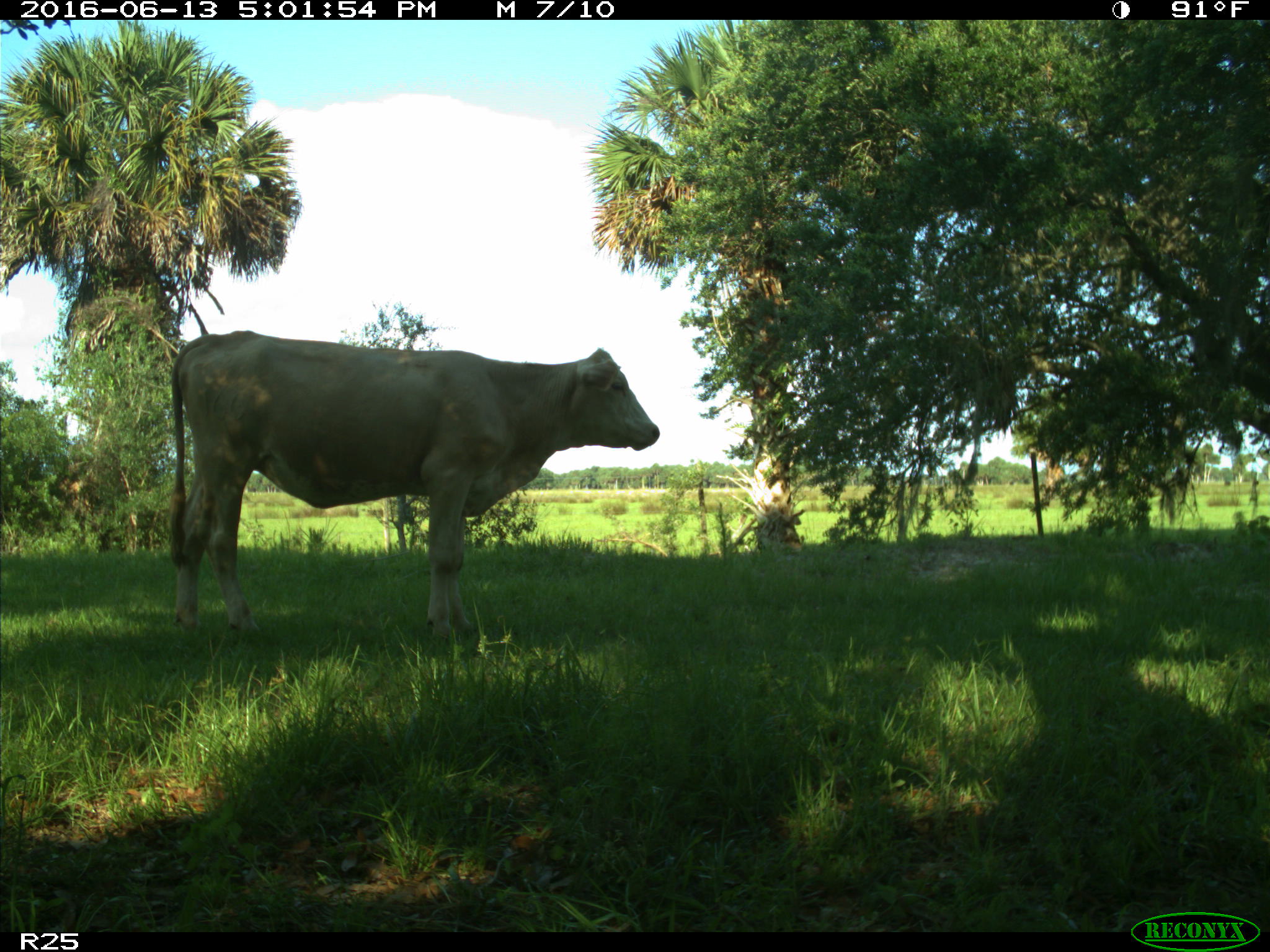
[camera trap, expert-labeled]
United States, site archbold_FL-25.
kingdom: Animalia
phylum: Chordata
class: Mammalia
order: Artiodactyla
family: Bovidae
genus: Bos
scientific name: Bos taurus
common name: domestic cow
Bos taurus (domestic cow).